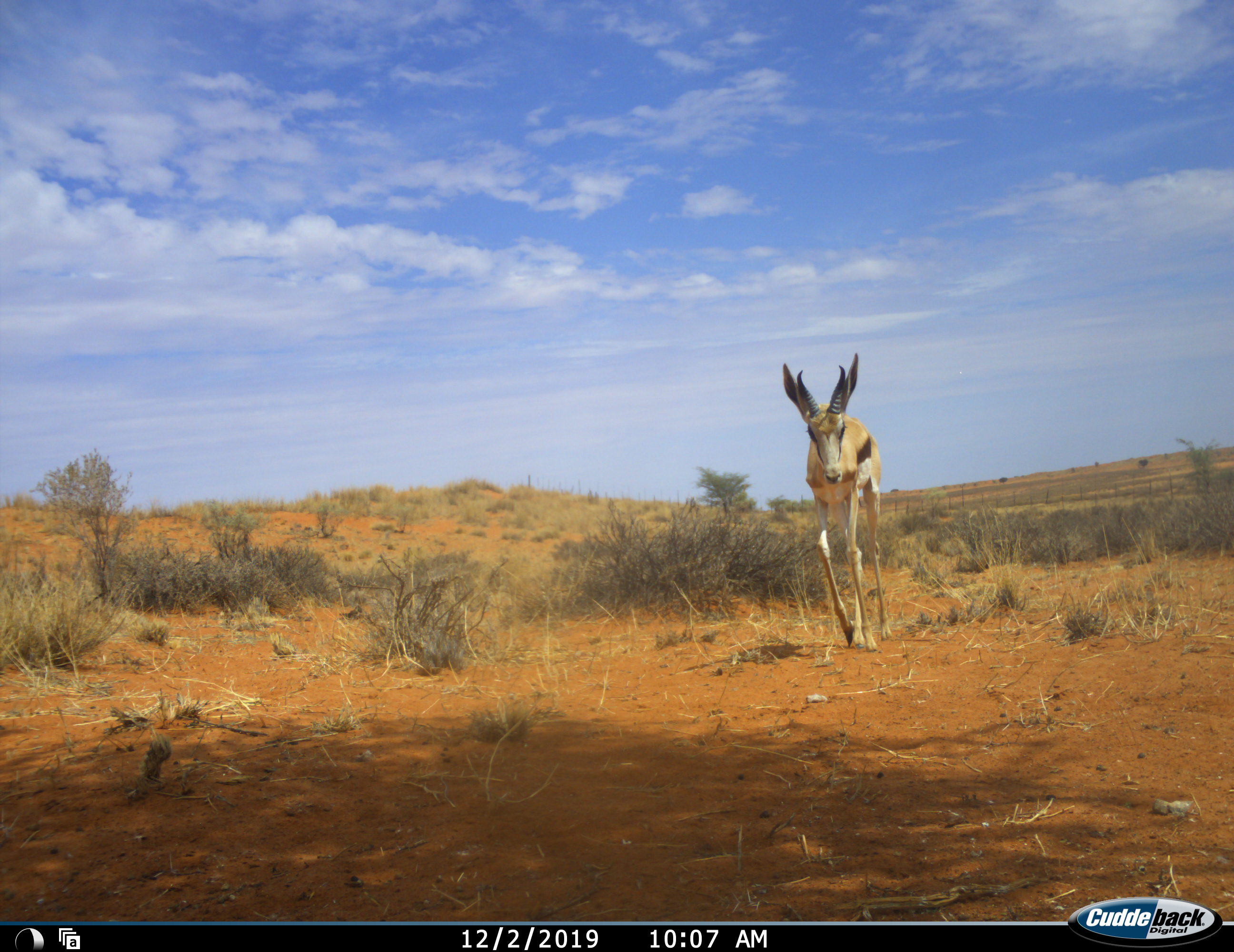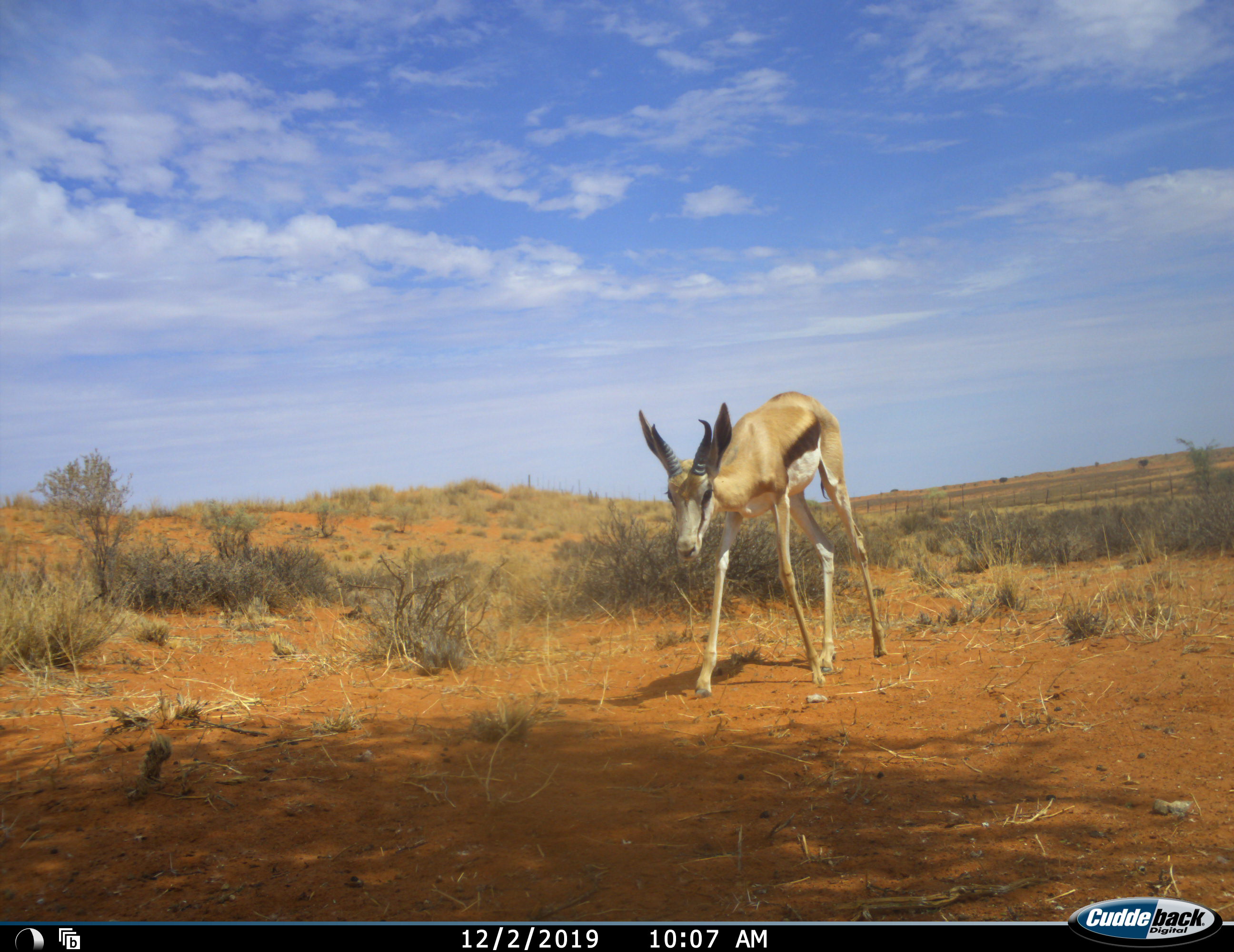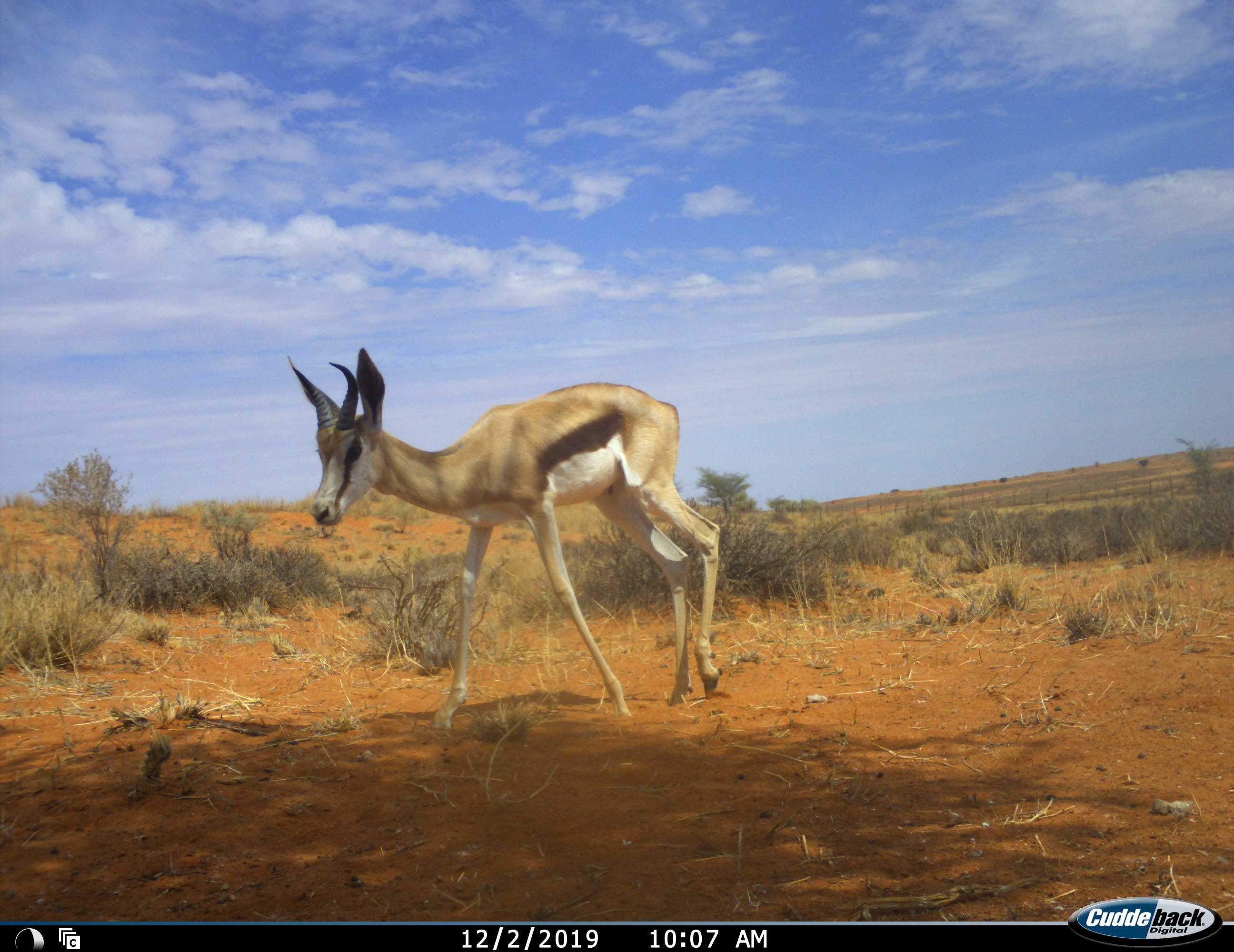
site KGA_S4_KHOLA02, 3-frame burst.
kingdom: Animalia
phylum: Chordata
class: Mammalia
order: Artiodactyla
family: Bovidae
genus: Antidorcas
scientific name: Antidorcas marsupialis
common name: springbok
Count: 1.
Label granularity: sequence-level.